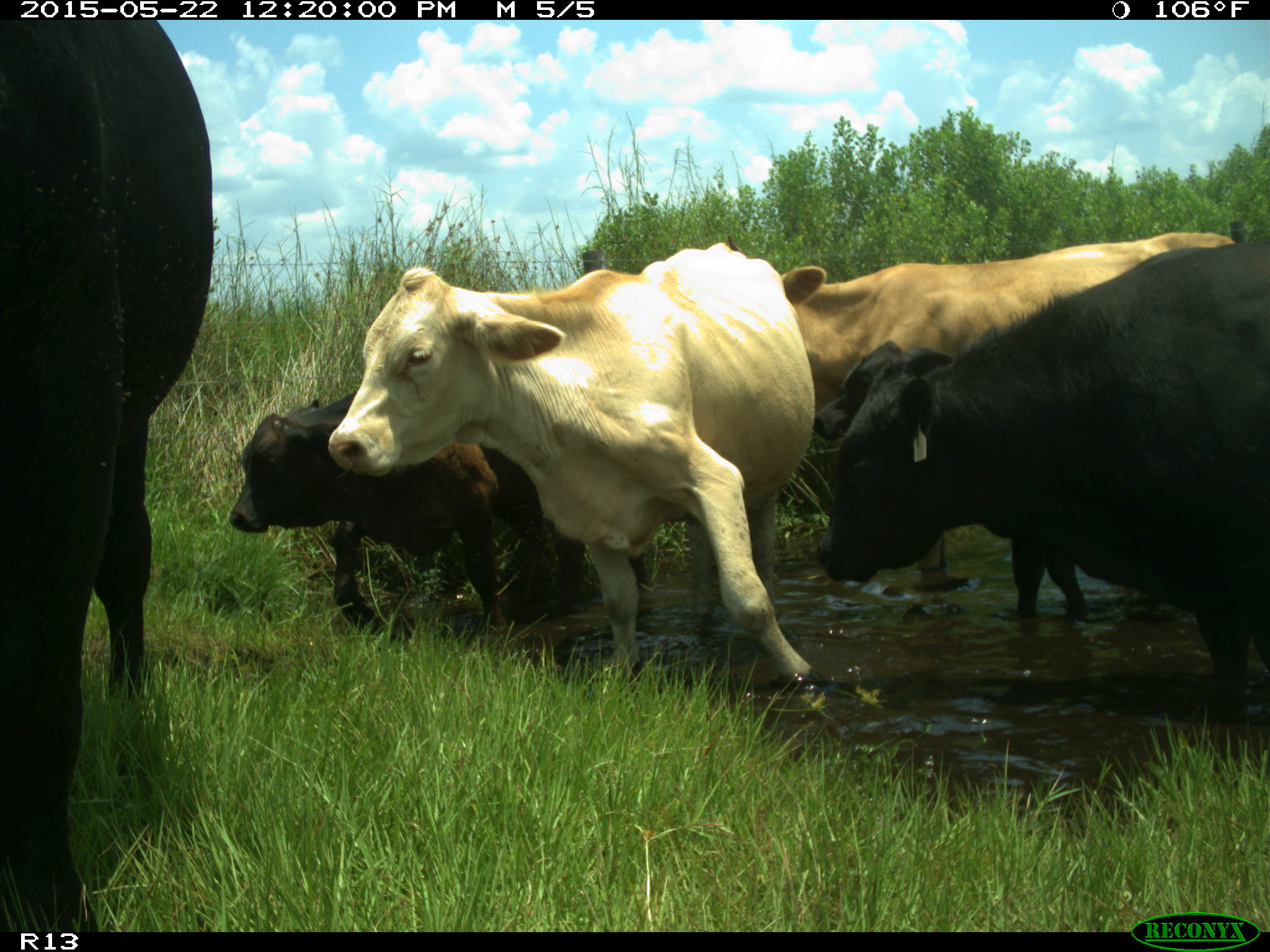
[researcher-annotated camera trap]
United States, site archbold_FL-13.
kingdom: Animalia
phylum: Chordata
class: Mammalia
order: Artiodactyla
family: Bovidae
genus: Bos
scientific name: Bos taurus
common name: domestic cow